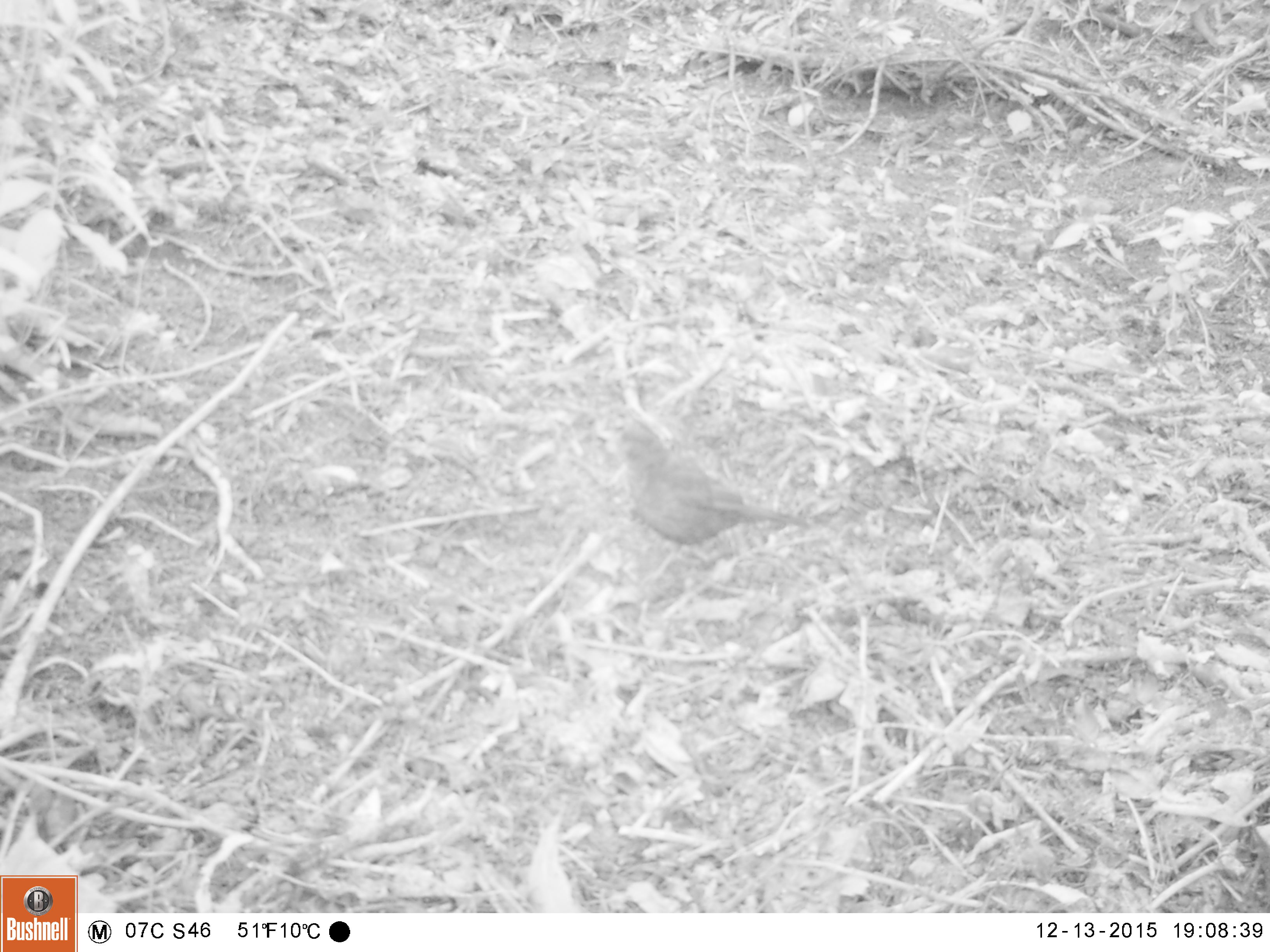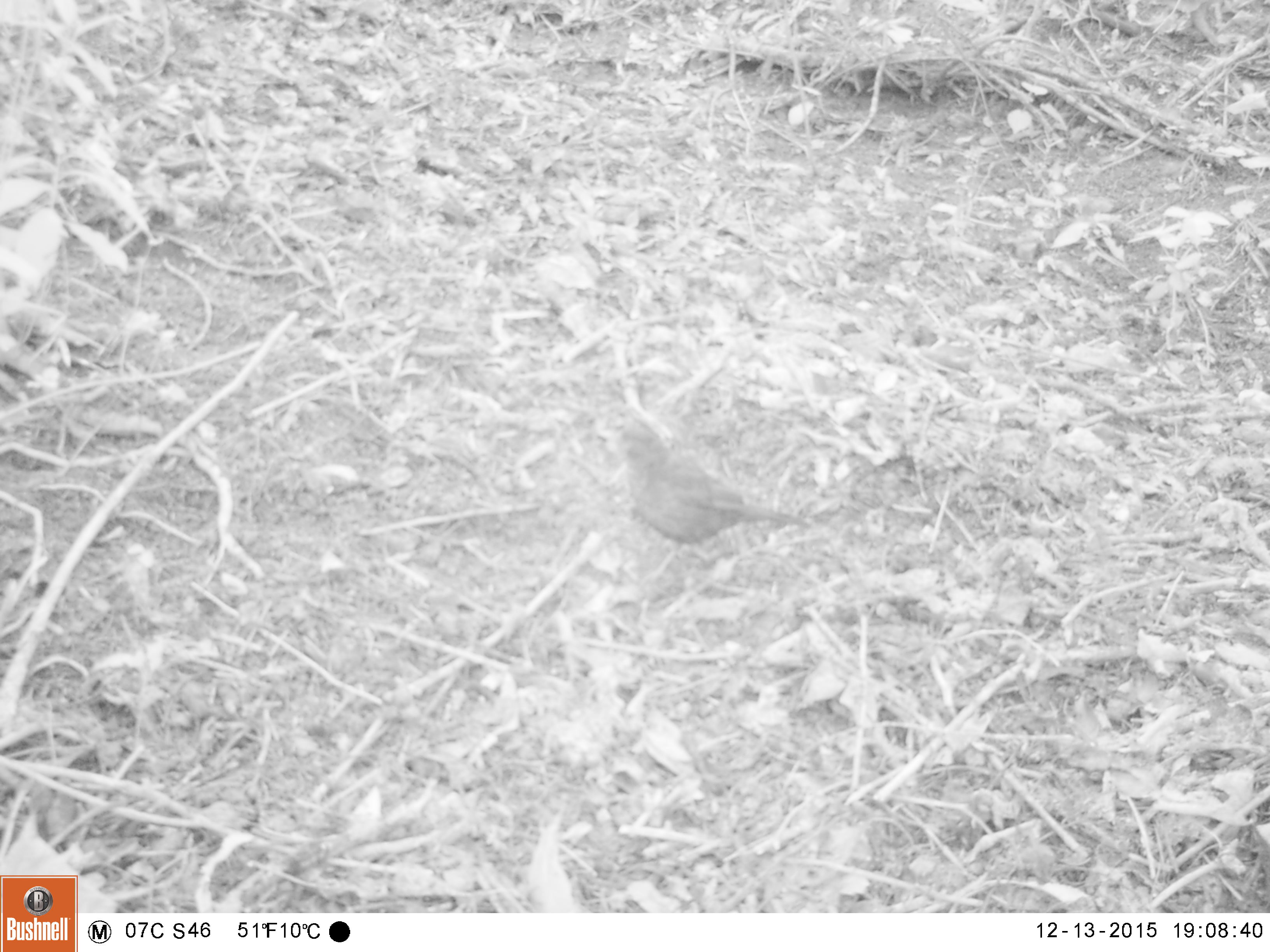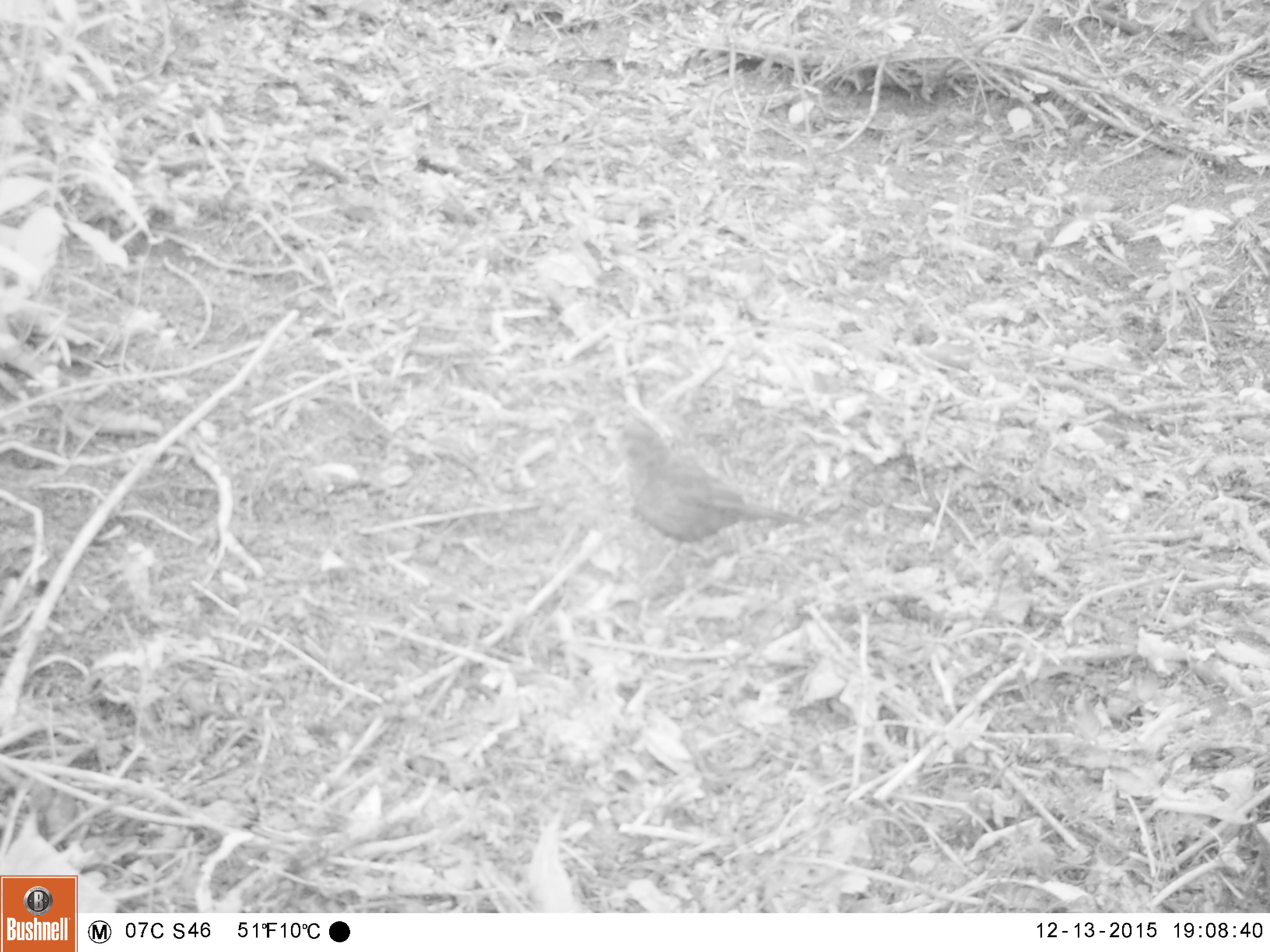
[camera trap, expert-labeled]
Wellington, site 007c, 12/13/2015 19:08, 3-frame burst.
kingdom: Animalia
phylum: Chordata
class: Aves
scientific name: Aves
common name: bird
Bird (Aves).